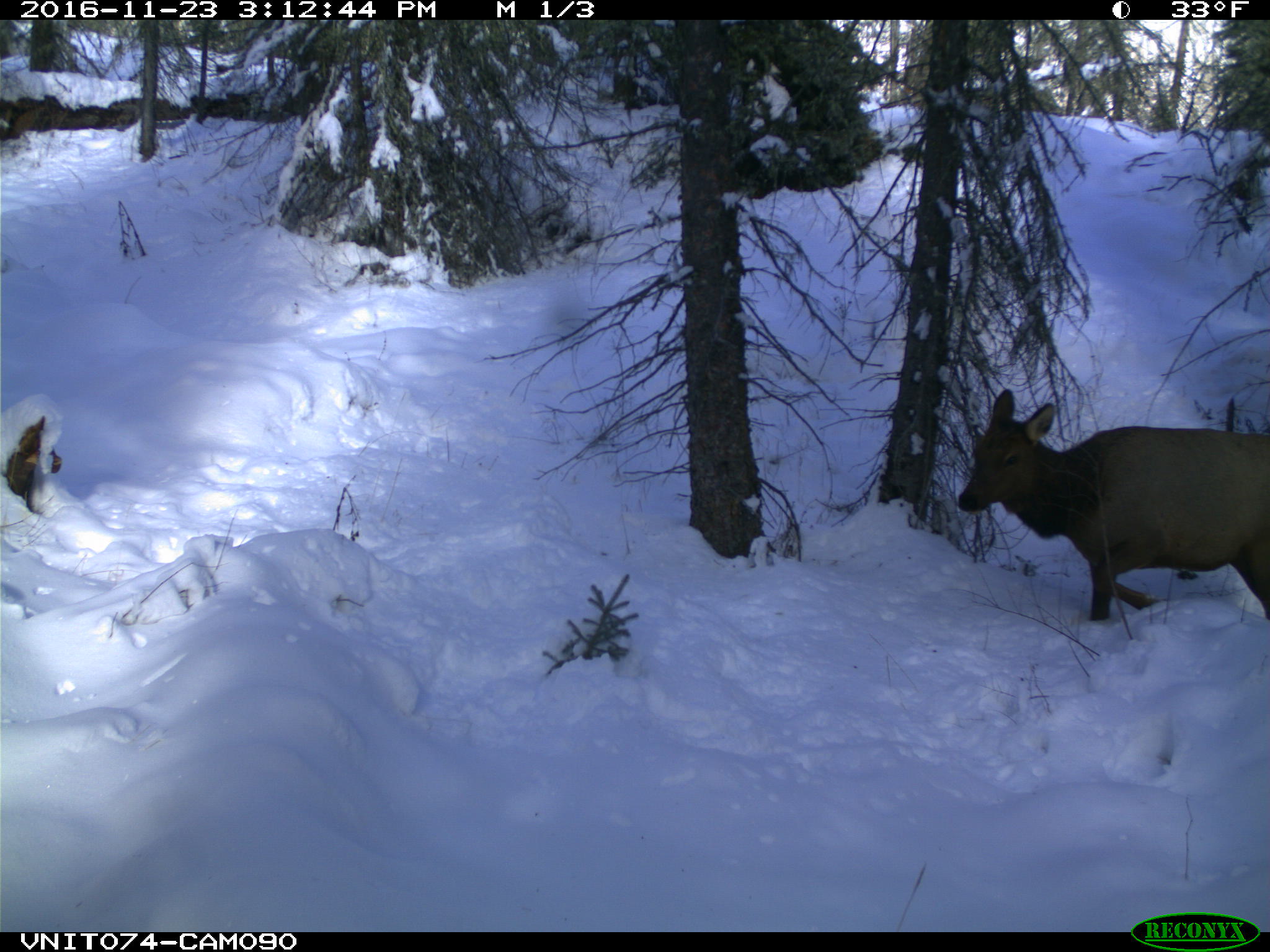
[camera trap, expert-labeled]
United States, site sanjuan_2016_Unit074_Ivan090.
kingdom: Animalia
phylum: Chordata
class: Mammalia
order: Artiodactyla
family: Cervidae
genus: Cervus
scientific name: Cervus elaphus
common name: red deer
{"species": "Cervus elaphus (red deer)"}